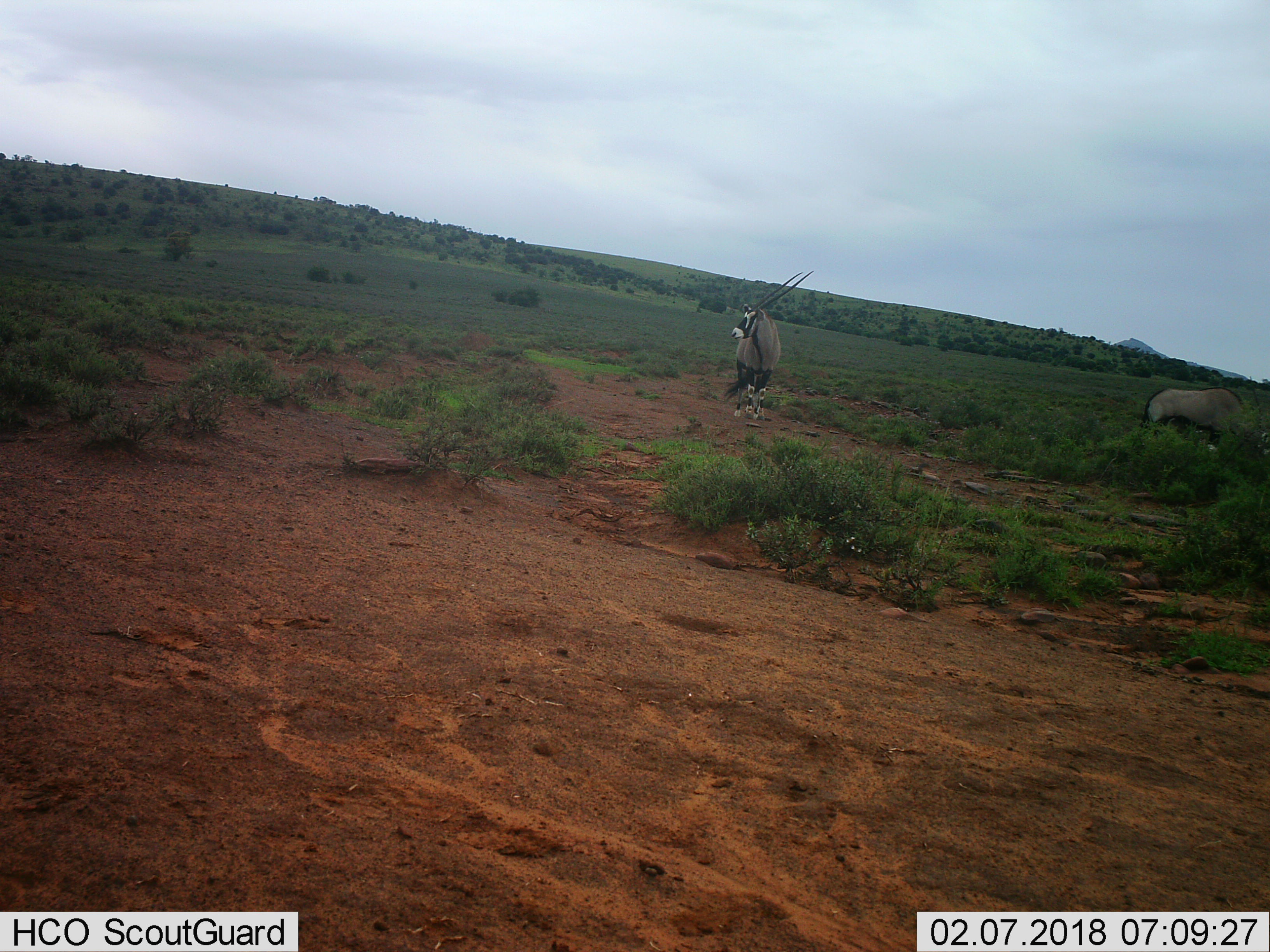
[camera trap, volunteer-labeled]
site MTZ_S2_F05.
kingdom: Animalia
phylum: Chordata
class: Mammalia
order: Artiodactyla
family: Bovidae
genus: Oryx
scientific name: Oryx gazella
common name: gemsbok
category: oryx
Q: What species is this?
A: Oryx (gemsbok) (Oryx gazella).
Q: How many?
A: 2.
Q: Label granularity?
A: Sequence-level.